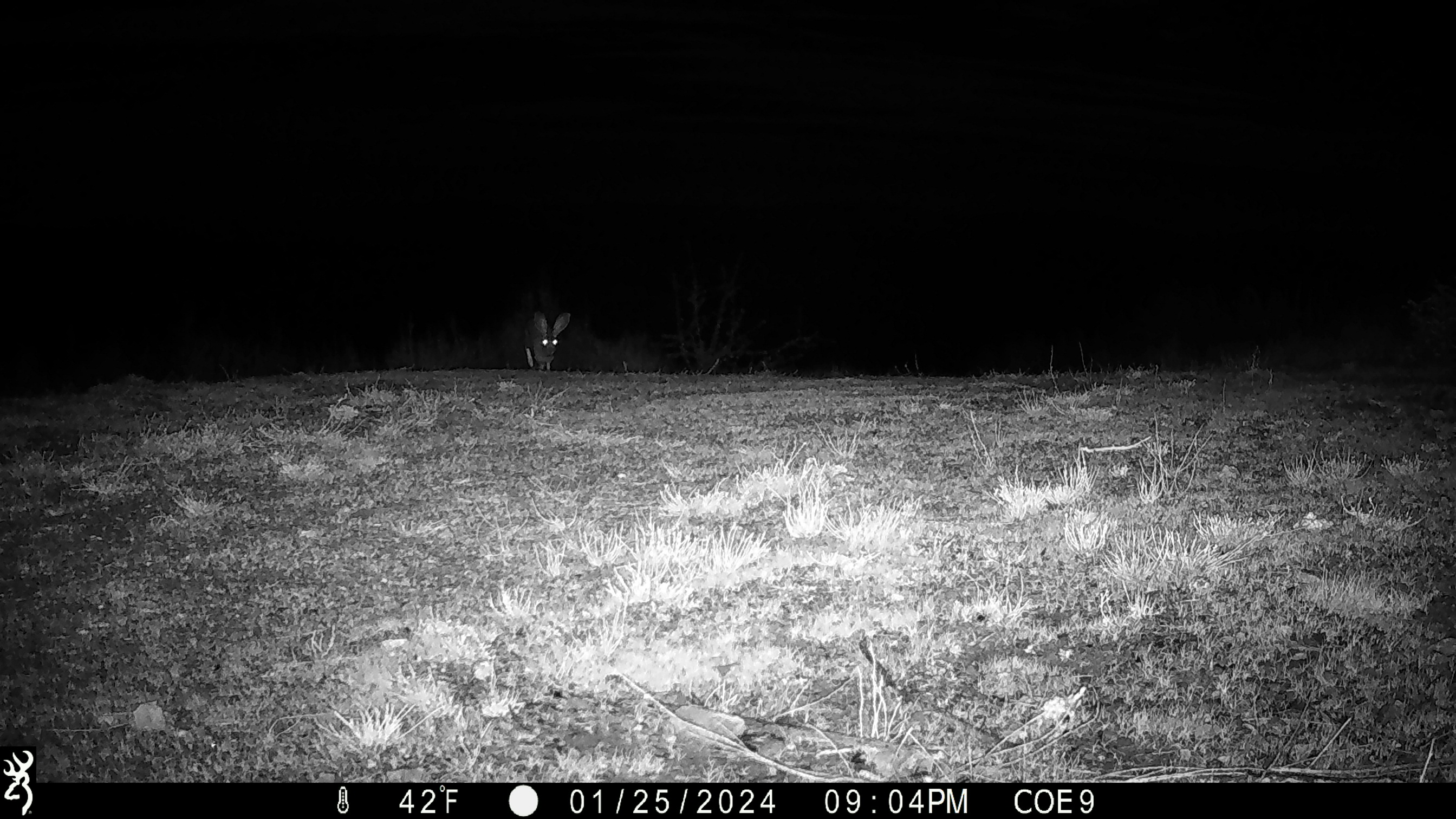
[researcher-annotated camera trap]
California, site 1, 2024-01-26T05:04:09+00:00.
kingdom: Animalia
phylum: Chordata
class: Mammalia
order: Lagomorpha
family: Leporidae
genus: Lepus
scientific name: Lepus californicus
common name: black-tailed jackrabbit